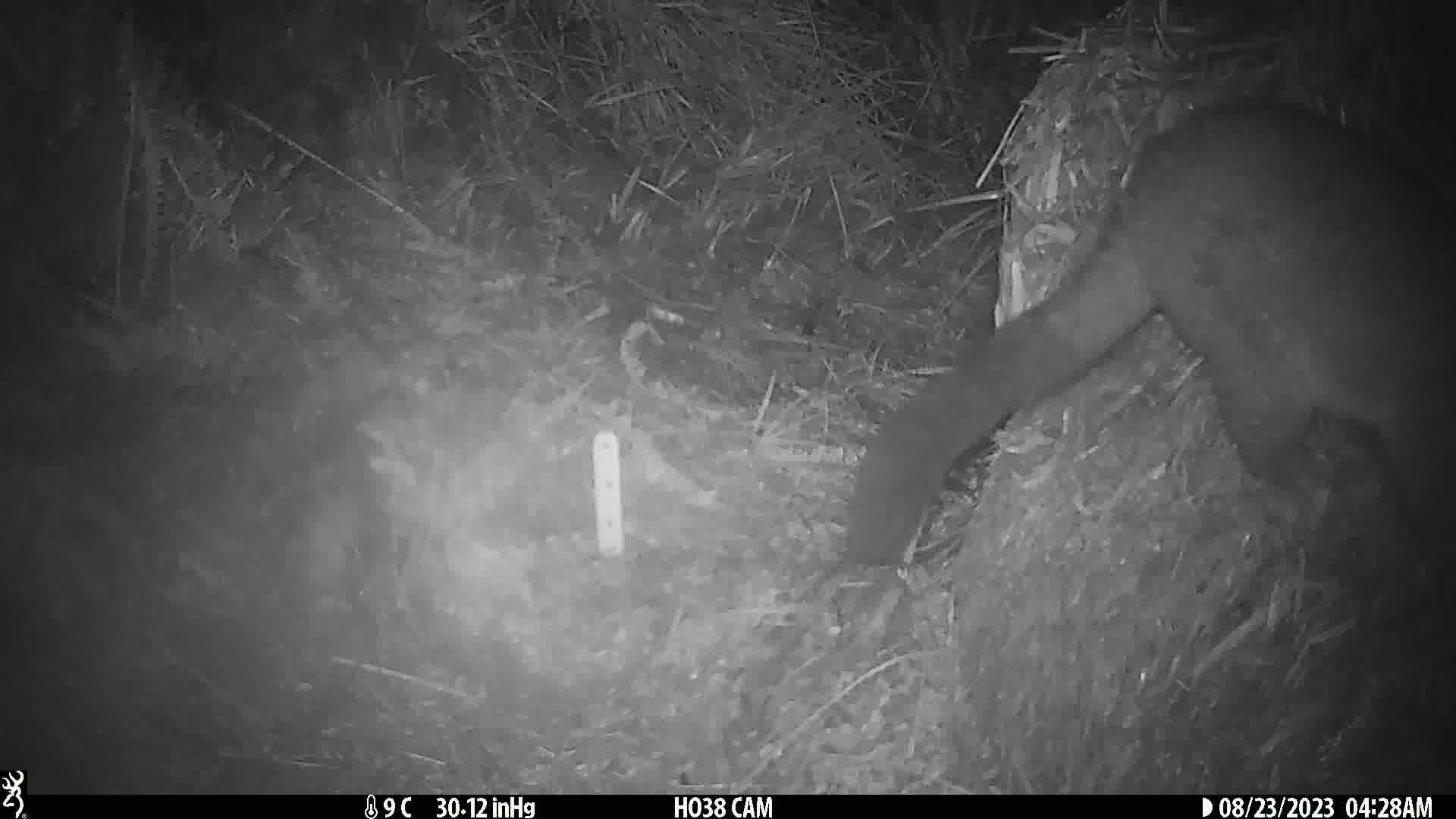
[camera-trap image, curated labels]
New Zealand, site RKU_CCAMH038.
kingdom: Animalia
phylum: Chordata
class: Mammalia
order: Diprotodontia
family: Phalangeridae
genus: Trichosurus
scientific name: Trichosurus vulpecula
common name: common brushtail possum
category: possum